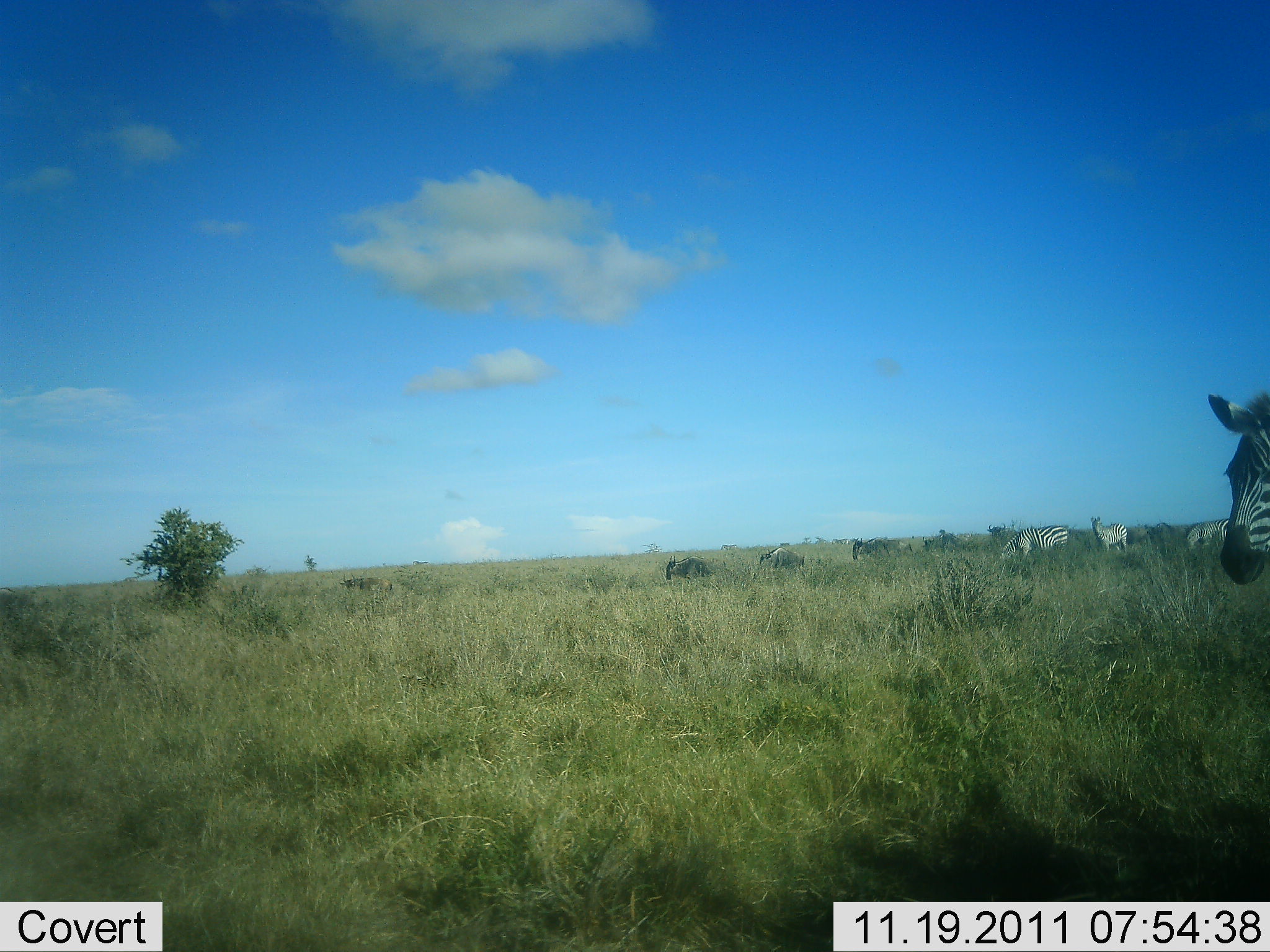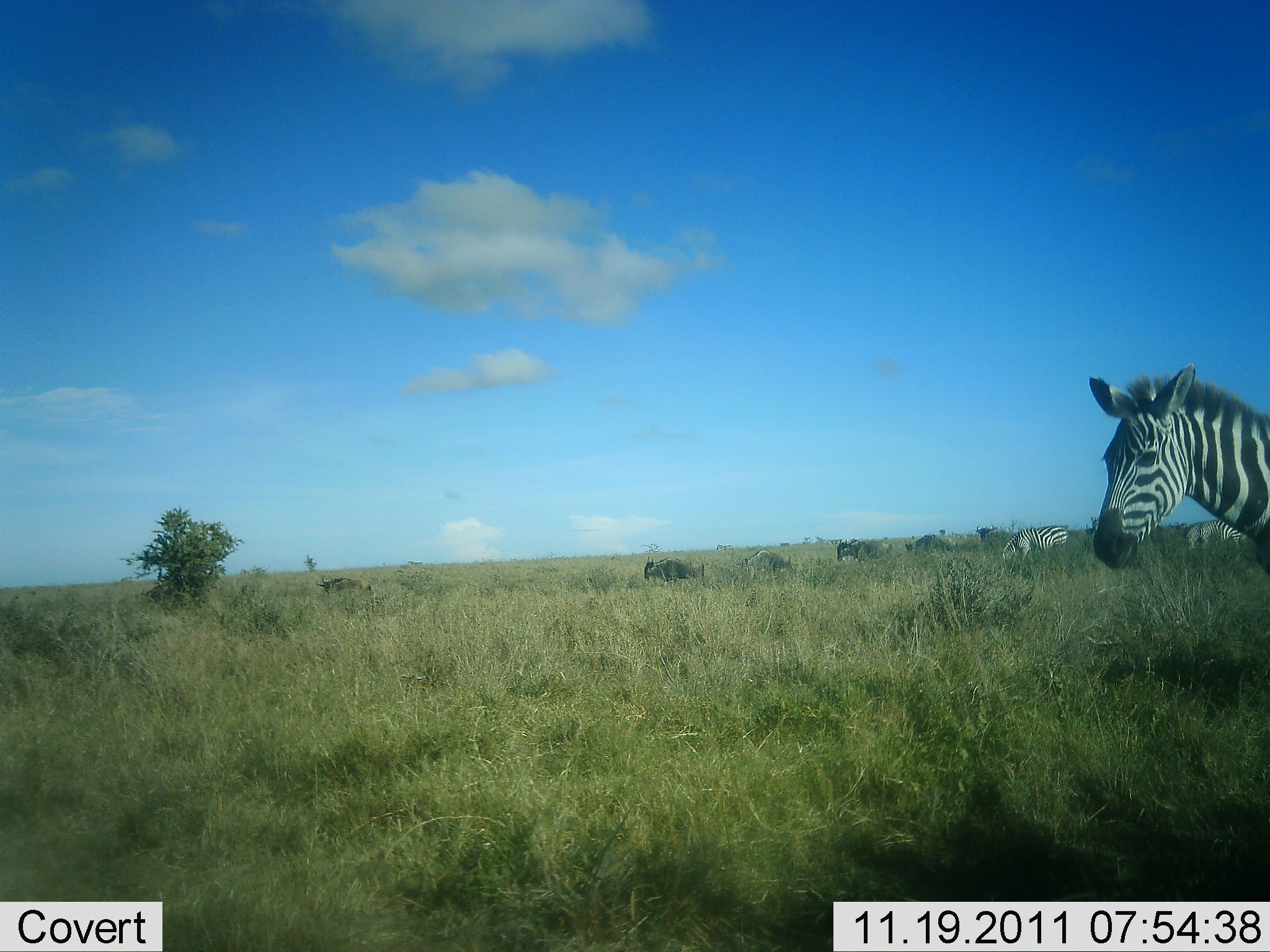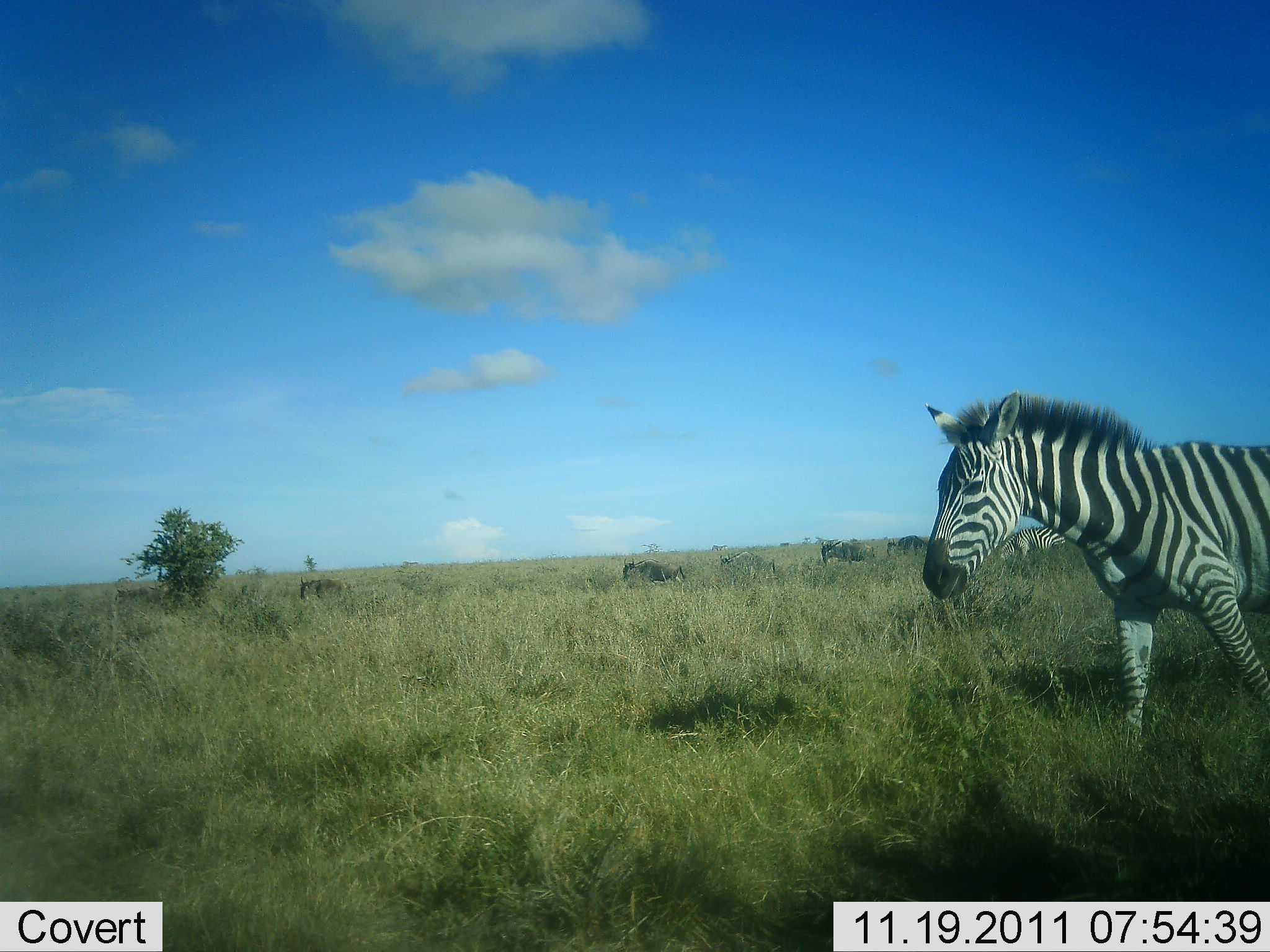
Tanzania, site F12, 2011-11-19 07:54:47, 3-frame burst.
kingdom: Animalia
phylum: Chordata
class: Mammalia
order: Artiodactyla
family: Bovidae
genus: Connochaetes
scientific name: Connochaetes taurinus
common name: blue wildebeest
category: wildebeest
Wildebeest (blue wildebeest) (Connochaetes taurinus), count 6. Behavior (volunteer vote fractions): standing 10%, resting 0%, moving 90%, interacting 0%. Young present (vote fraction): 0%. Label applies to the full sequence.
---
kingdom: Animalia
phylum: Chordata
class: Mammalia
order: Perissodactyla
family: Equidae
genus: Equus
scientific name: Equus quagga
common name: plains zebra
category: zebra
Zebra (plains zebra) (Equus quagga), count 4. Behavior (volunteer vote fractions): standing 45%, resting 5%, moving 80%, interacting 5%. Young present (vote fraction): 0%. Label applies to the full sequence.